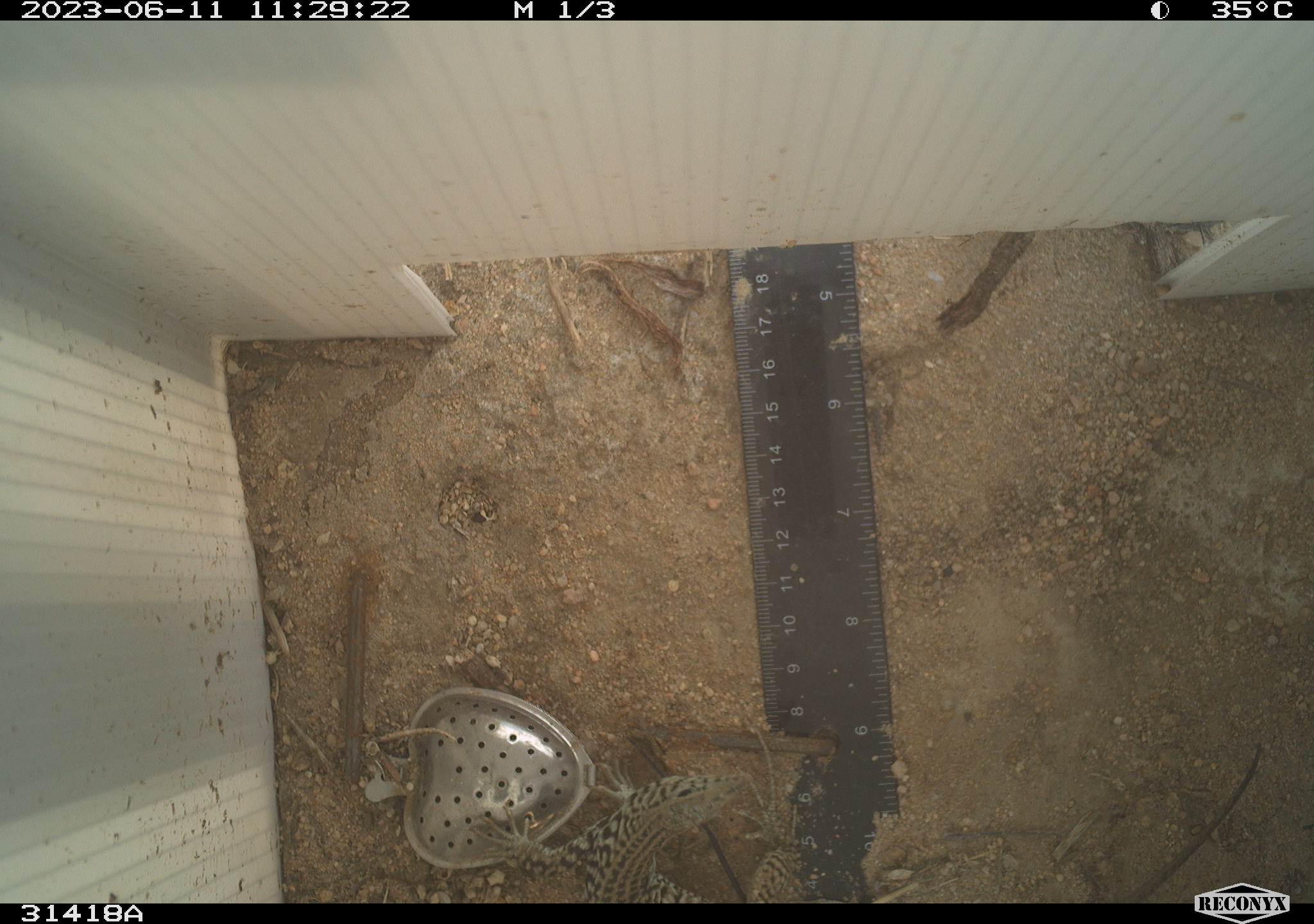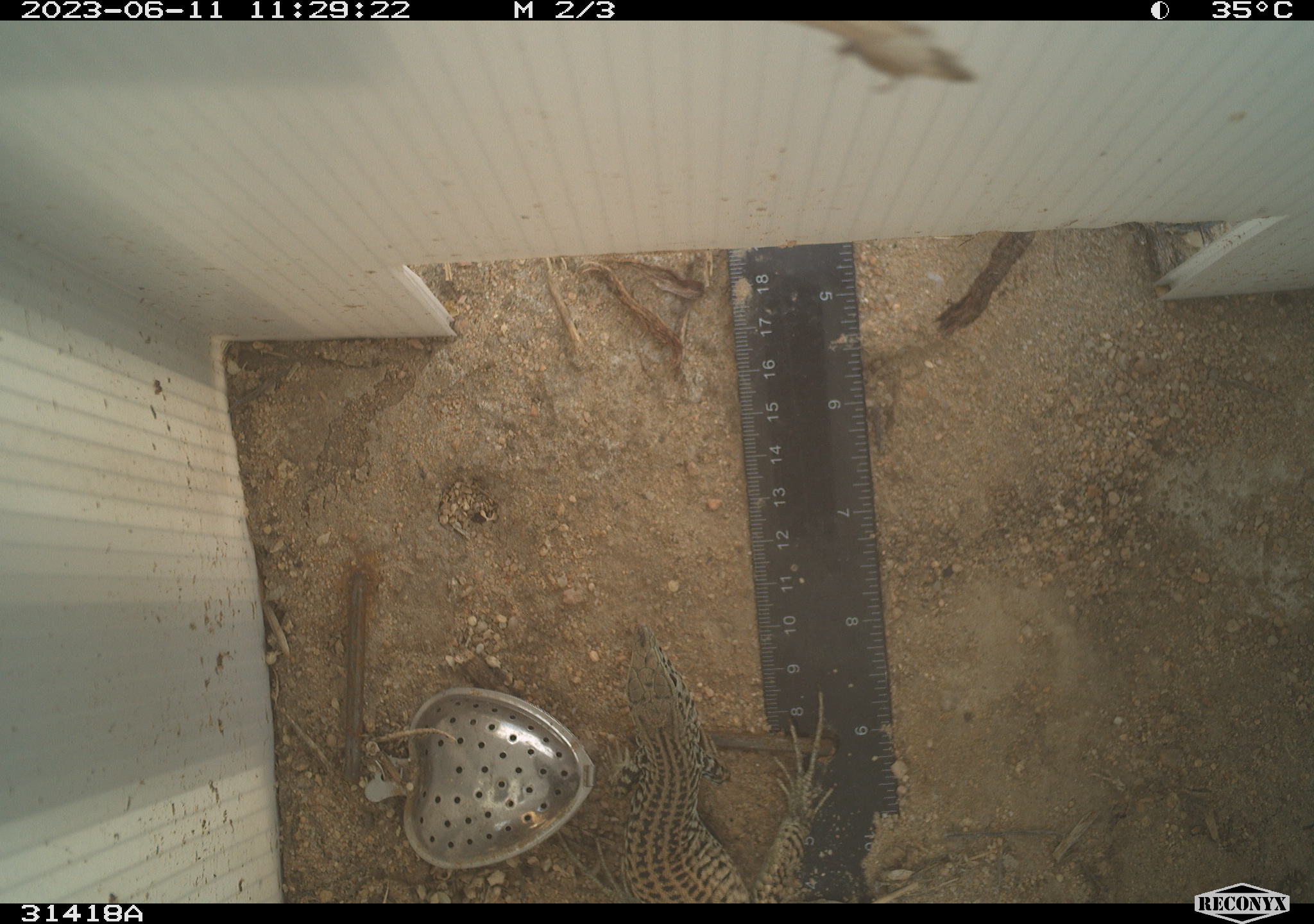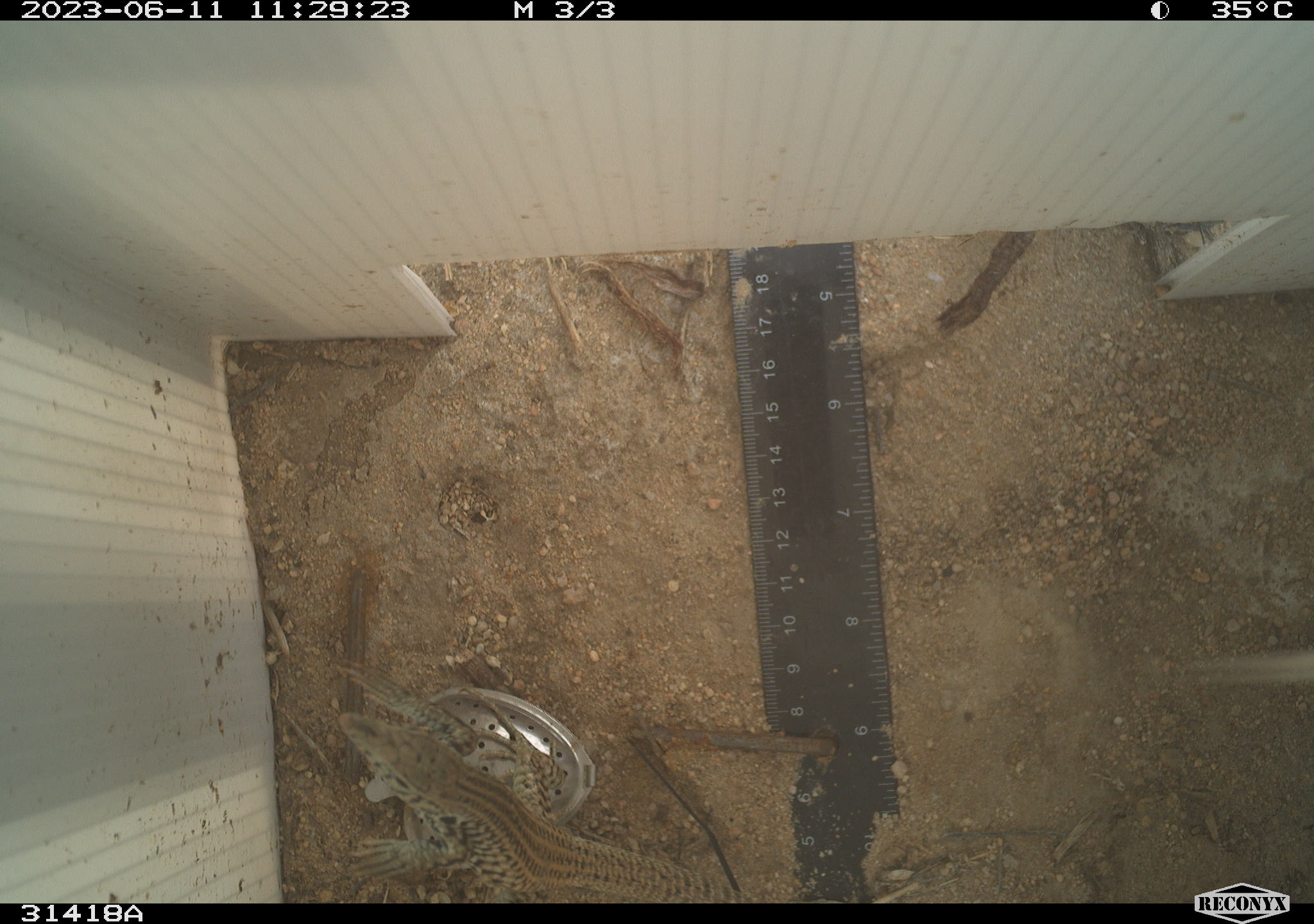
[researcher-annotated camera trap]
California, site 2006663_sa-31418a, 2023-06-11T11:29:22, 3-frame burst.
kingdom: Animalia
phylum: Chordata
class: Reptilia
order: Squamata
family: Teiidae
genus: Aspidoscelis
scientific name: Aspidoscelis tigris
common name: western whiptail